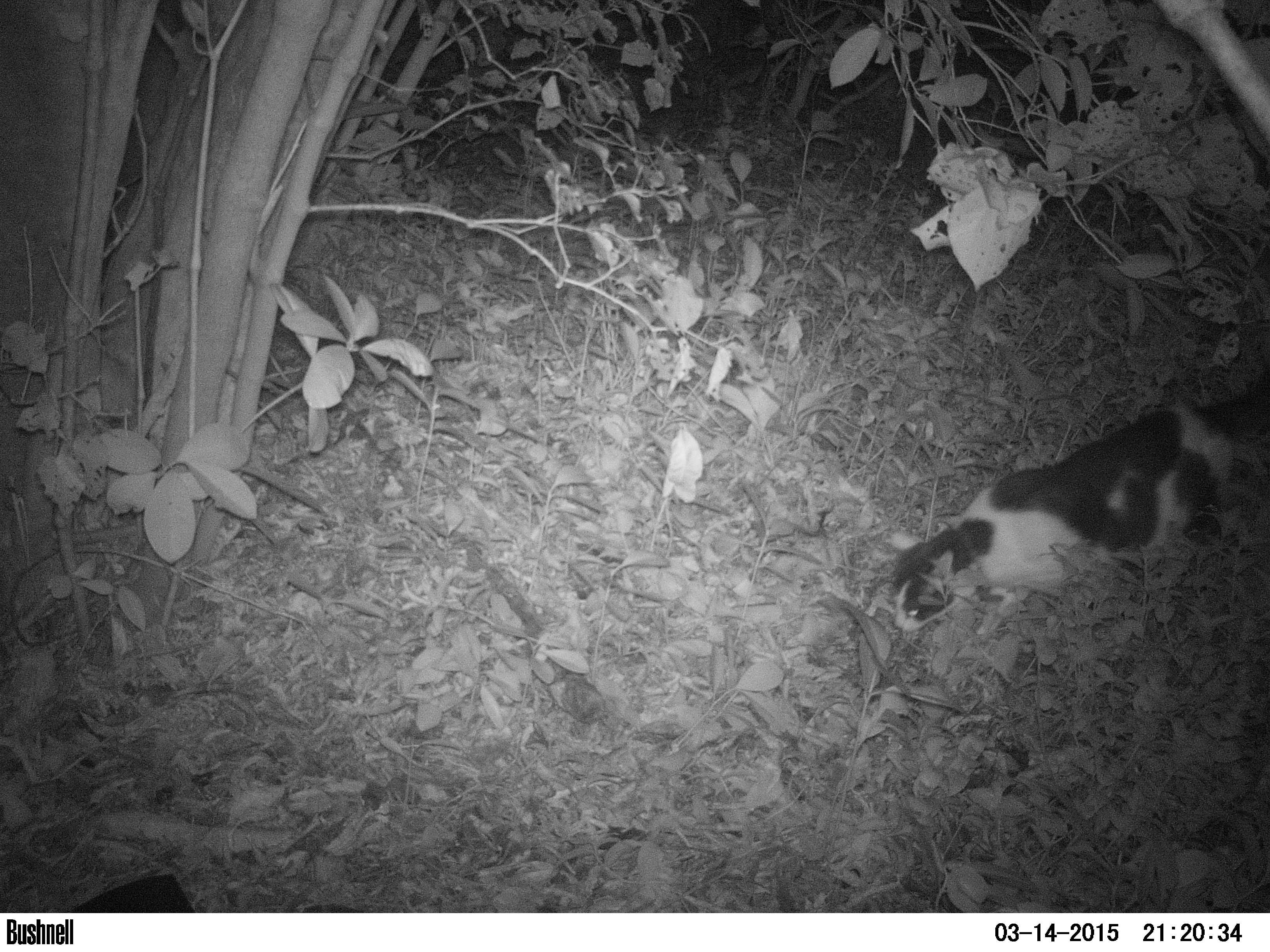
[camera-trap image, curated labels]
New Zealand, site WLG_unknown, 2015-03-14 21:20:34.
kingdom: Animalia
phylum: Chordata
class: Mammalia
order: Carnivora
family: Felidae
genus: Felis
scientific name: Felis catus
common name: domestic cat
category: cat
Cat (domestic cat) (Felis catus).